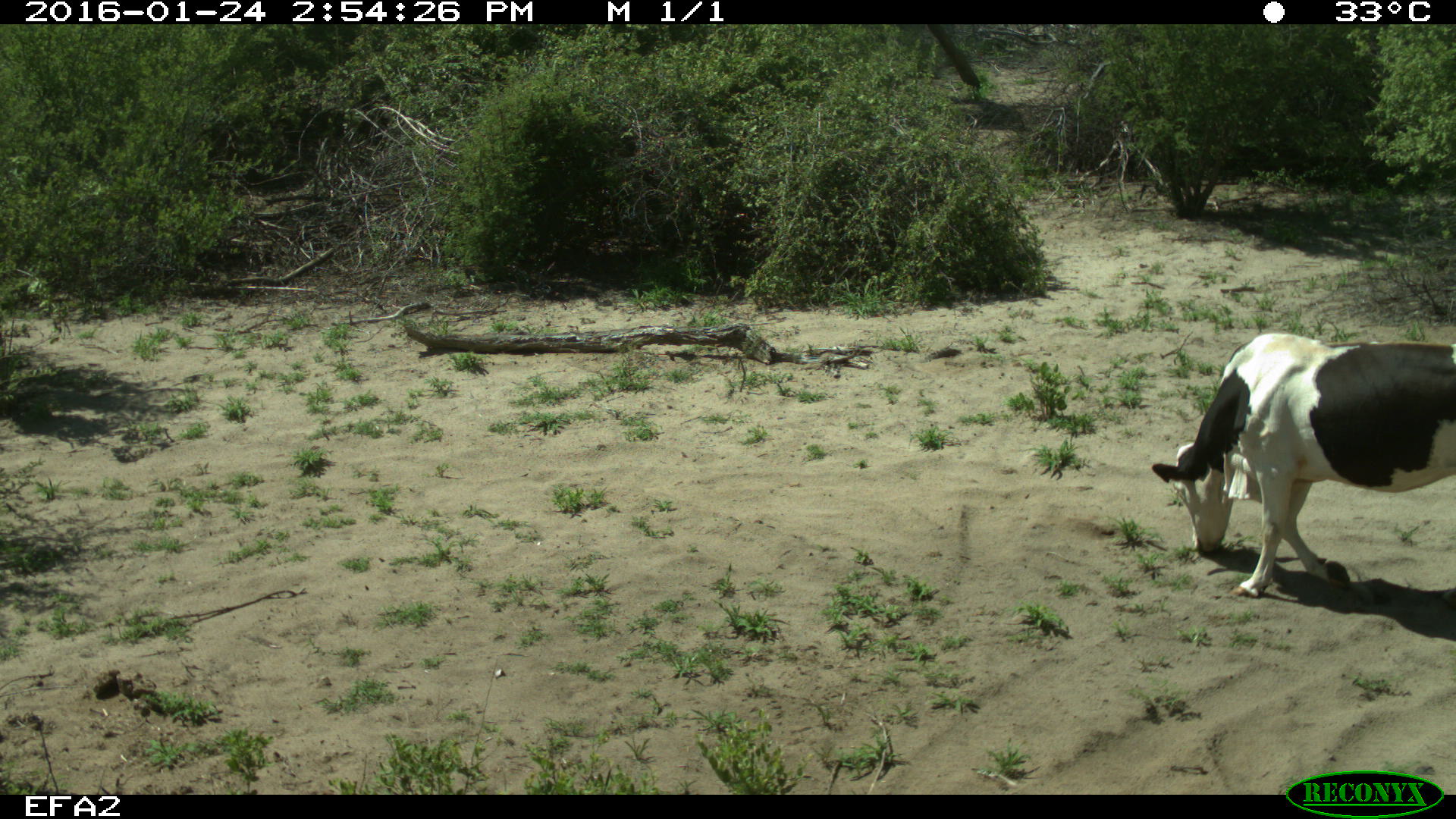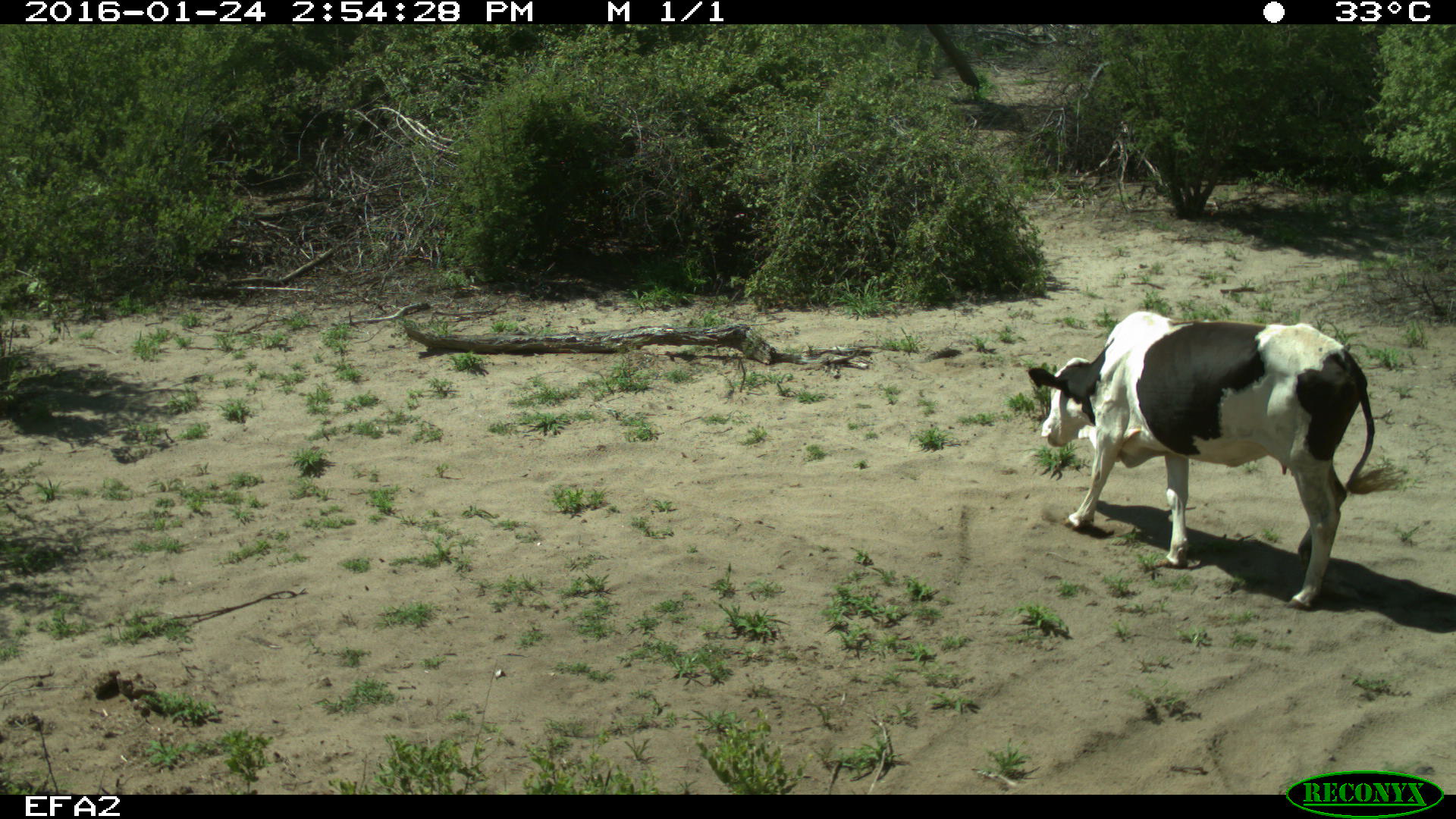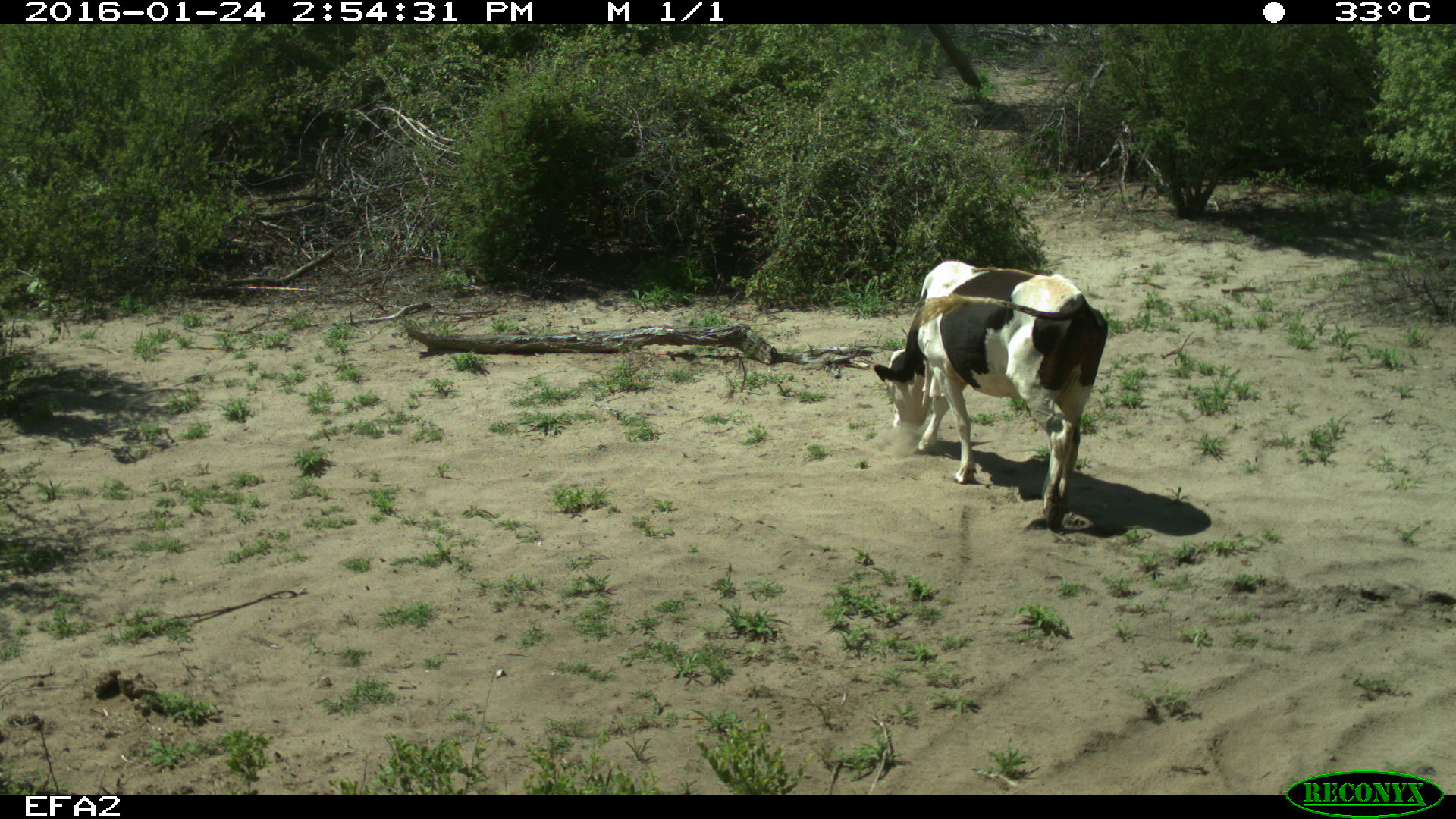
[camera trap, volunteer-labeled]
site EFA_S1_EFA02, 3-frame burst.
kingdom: Animalia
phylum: Chordata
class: Mammalia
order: Artiodactyla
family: Bovidae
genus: Bos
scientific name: Bos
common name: cattle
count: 1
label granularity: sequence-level